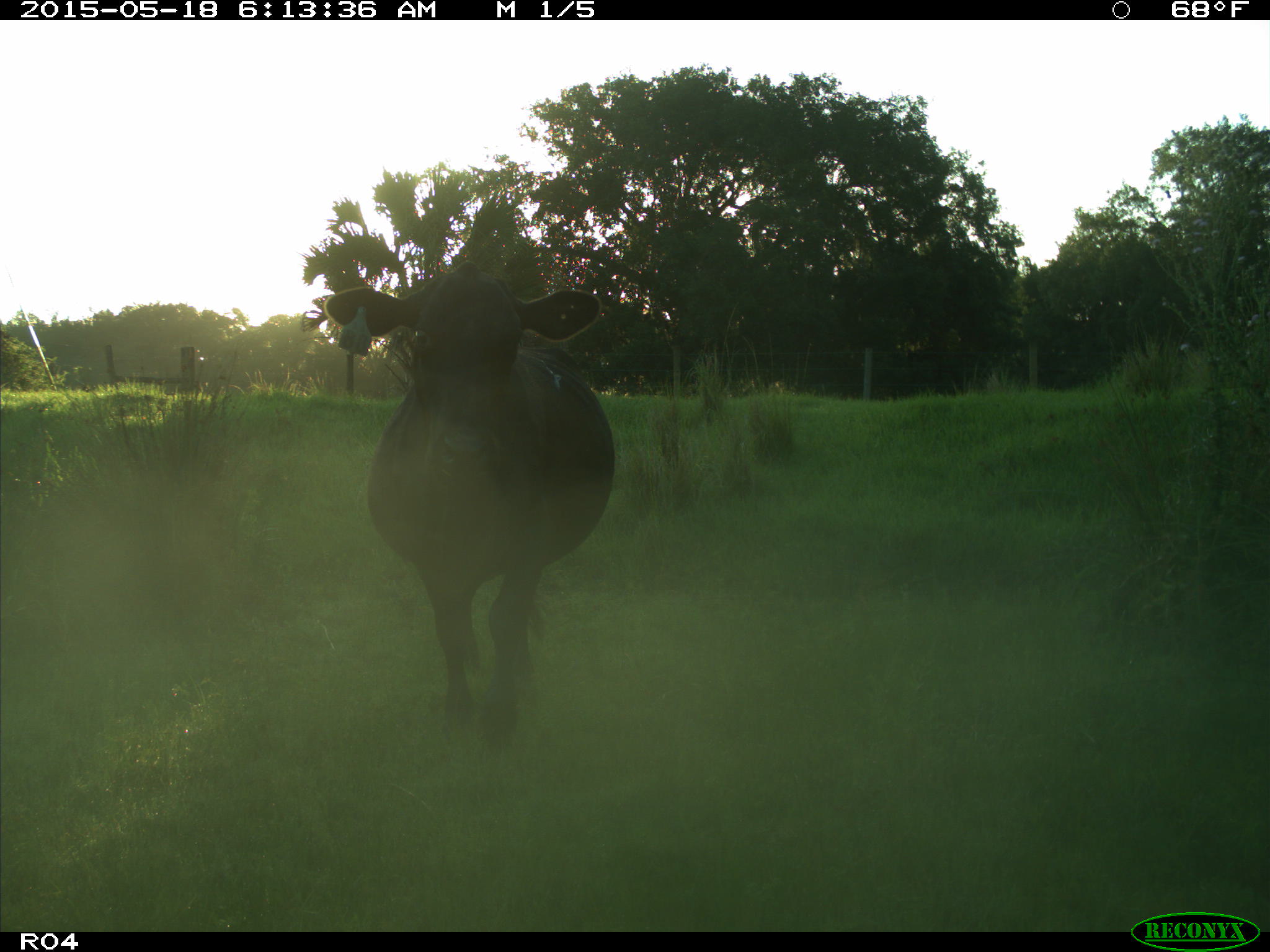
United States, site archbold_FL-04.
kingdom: Animalia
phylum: Chordata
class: Mammalia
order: Artiodactyla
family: Bovidae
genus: Bos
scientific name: Bos taurus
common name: domestic cow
Bos taurus (domestic cow).